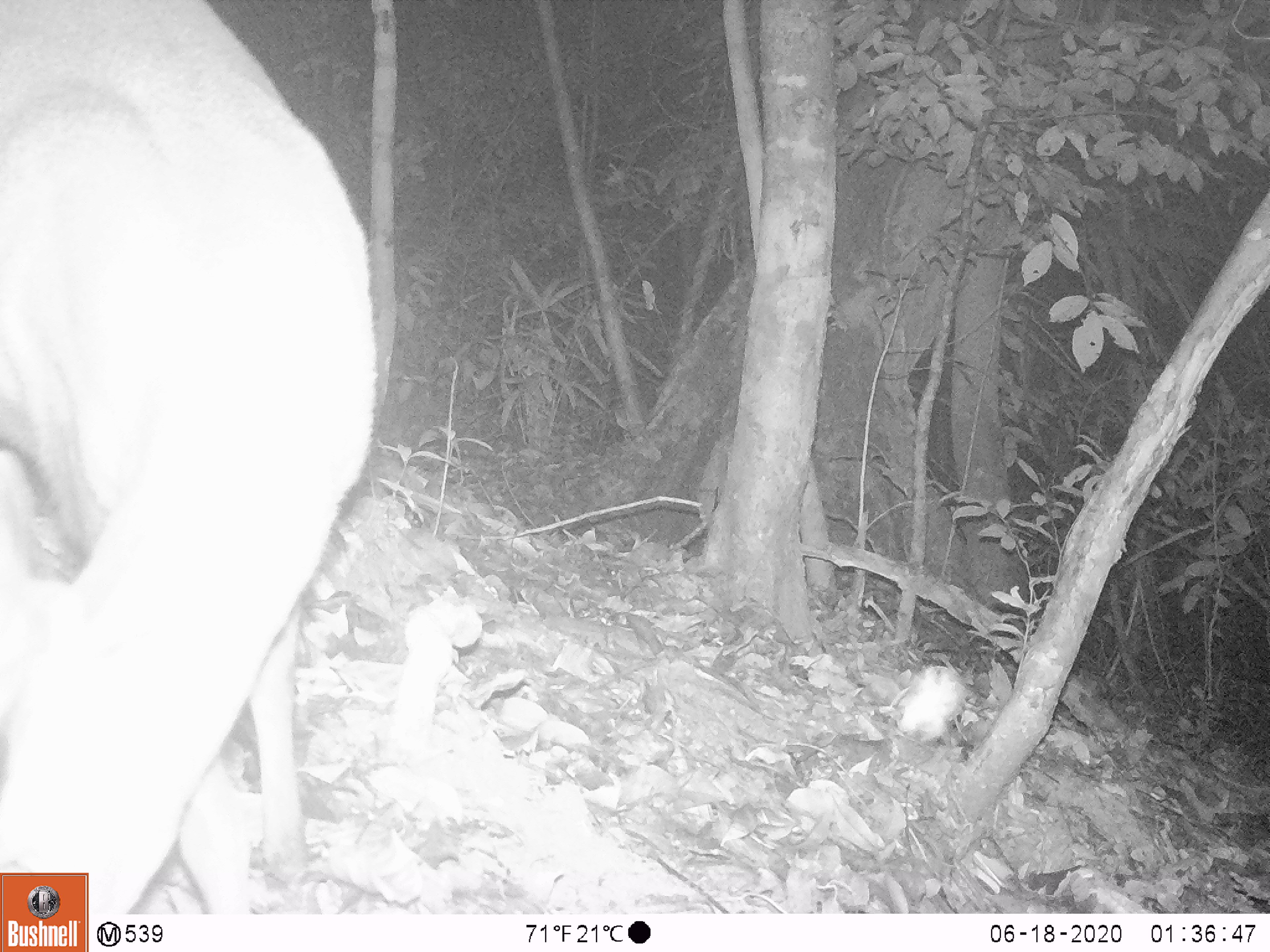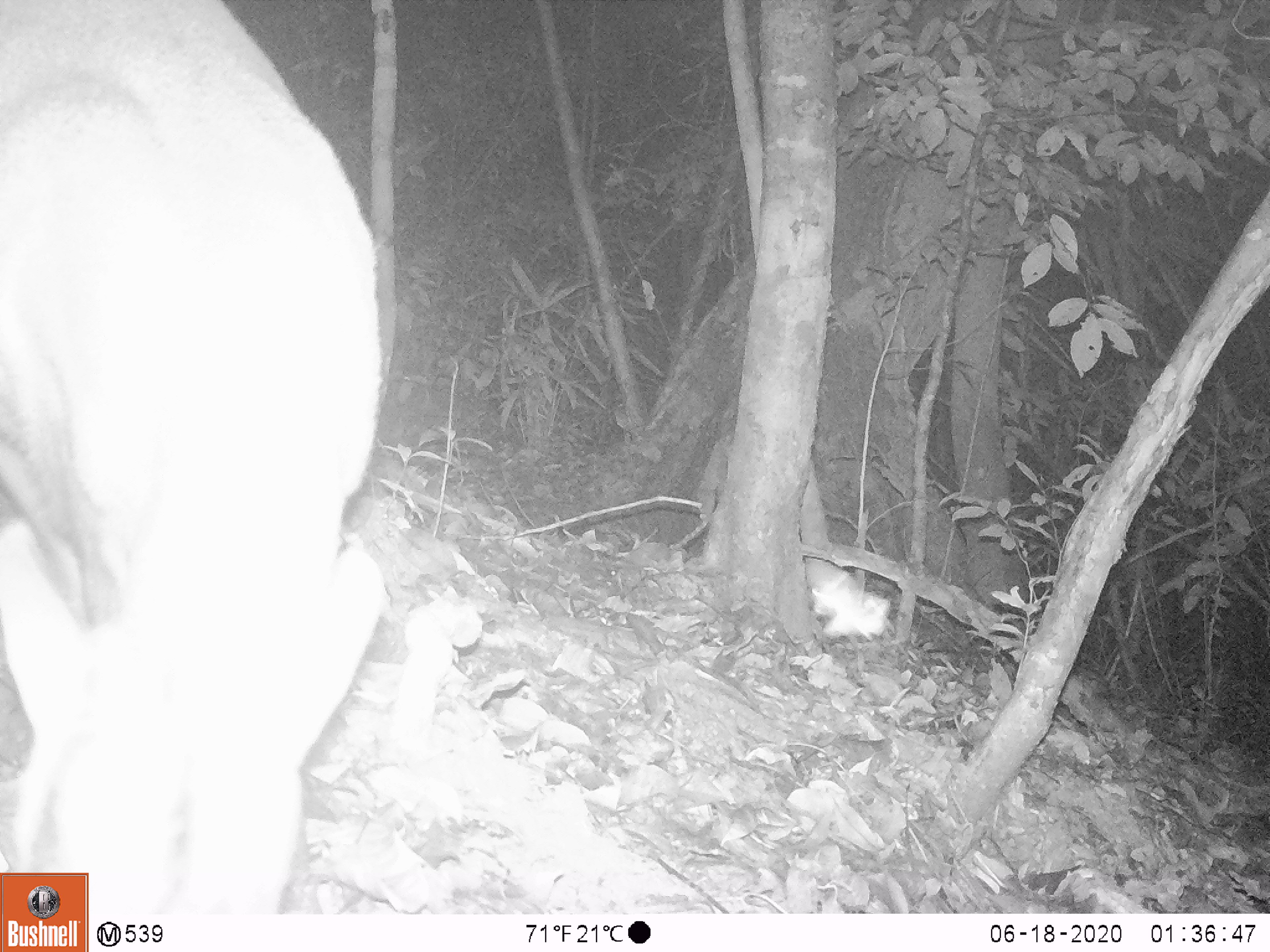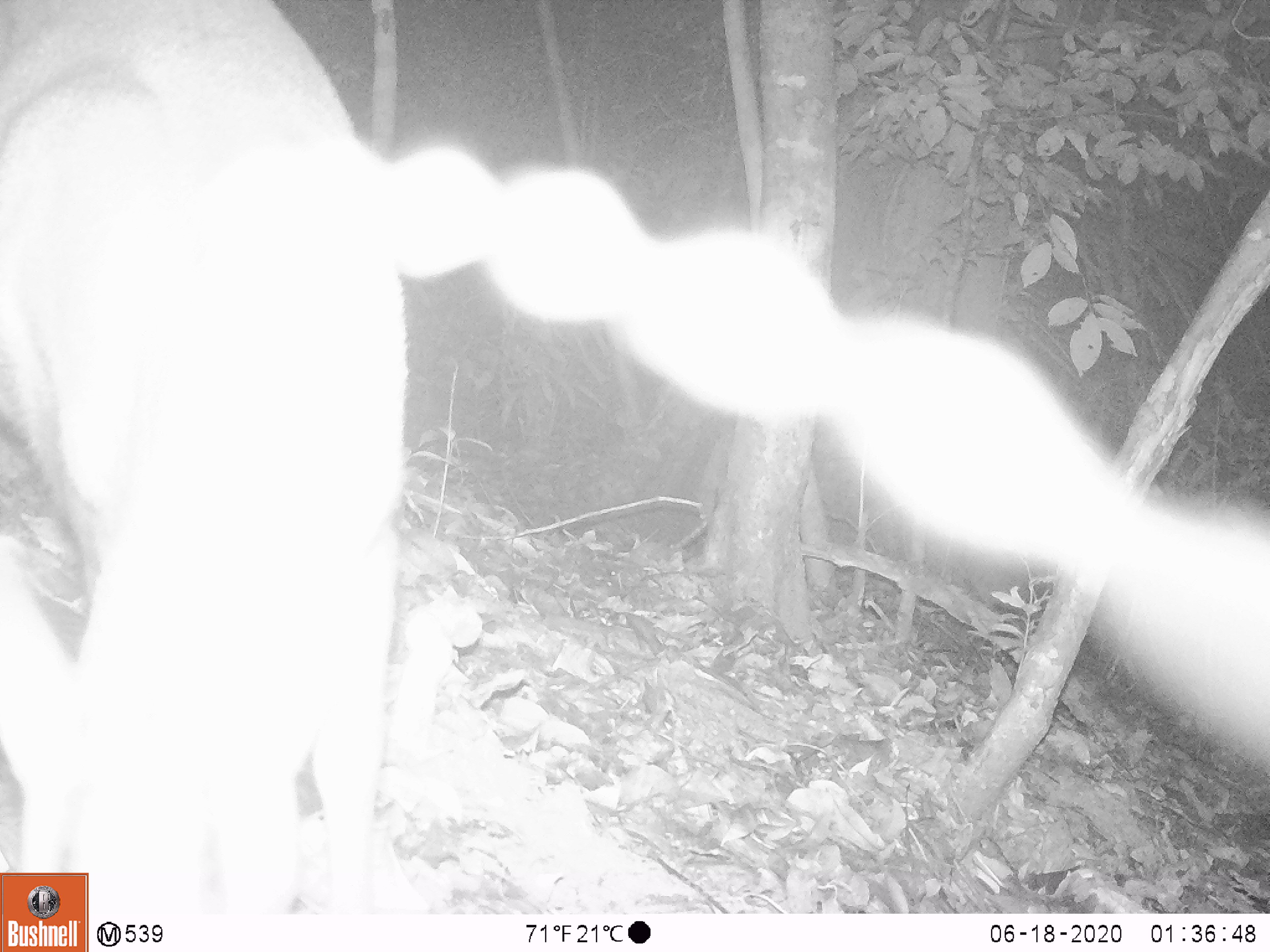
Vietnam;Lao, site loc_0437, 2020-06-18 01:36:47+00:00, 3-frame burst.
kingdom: Animalia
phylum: Chordata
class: Mammalia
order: Artiodactyla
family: Cervidae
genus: Muntiacus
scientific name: Muntiacus rooseveltorum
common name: roosevelt's muntjac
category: roosevelts muntjac group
Roosevelts muntjac group (roosevelt's muntjac) (Muntiacus rooseveltorum). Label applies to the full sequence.